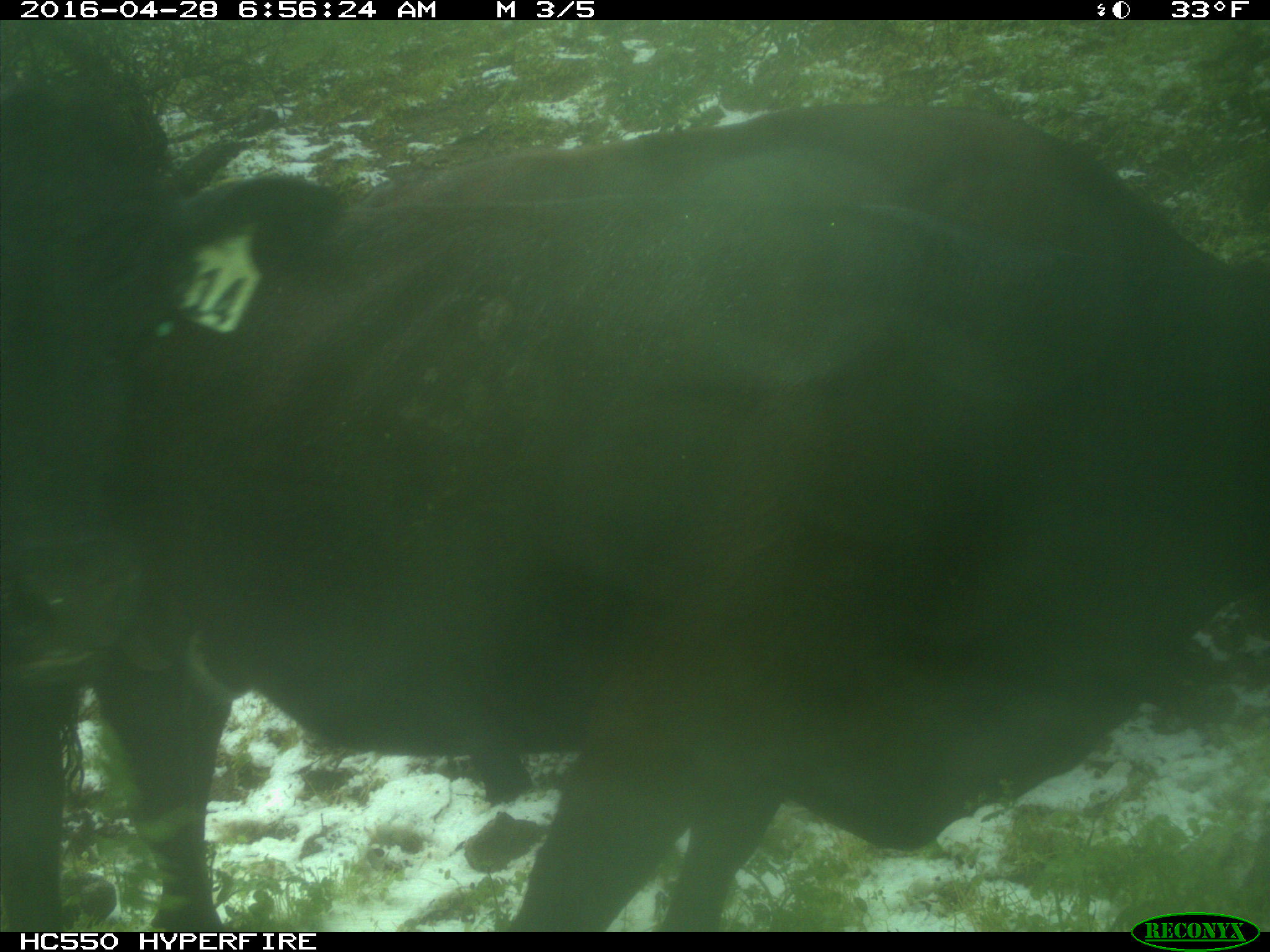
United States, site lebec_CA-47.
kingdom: Animalia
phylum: Chordata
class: Mammalia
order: Artiodactyla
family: Bovidae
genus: Bos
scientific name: Bos taurus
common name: domestic cow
Bos taurus (domestic cow).